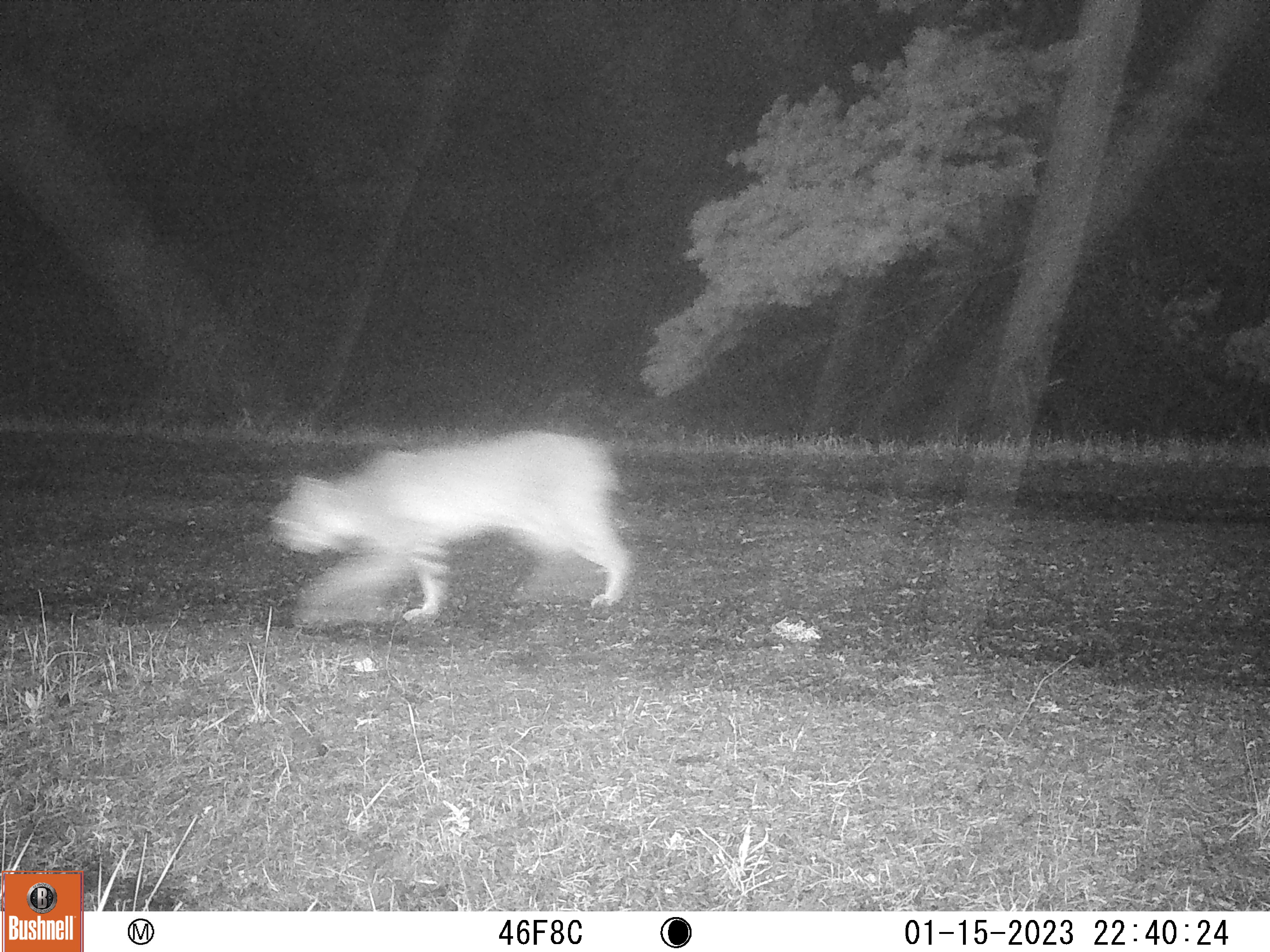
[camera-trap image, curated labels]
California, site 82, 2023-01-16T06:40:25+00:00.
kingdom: Animalia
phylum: Chordata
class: Mammalia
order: Carnivora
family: Felidae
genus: Lynx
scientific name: Lynx rufus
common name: bobcat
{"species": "bobcat (Lynx rufus)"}